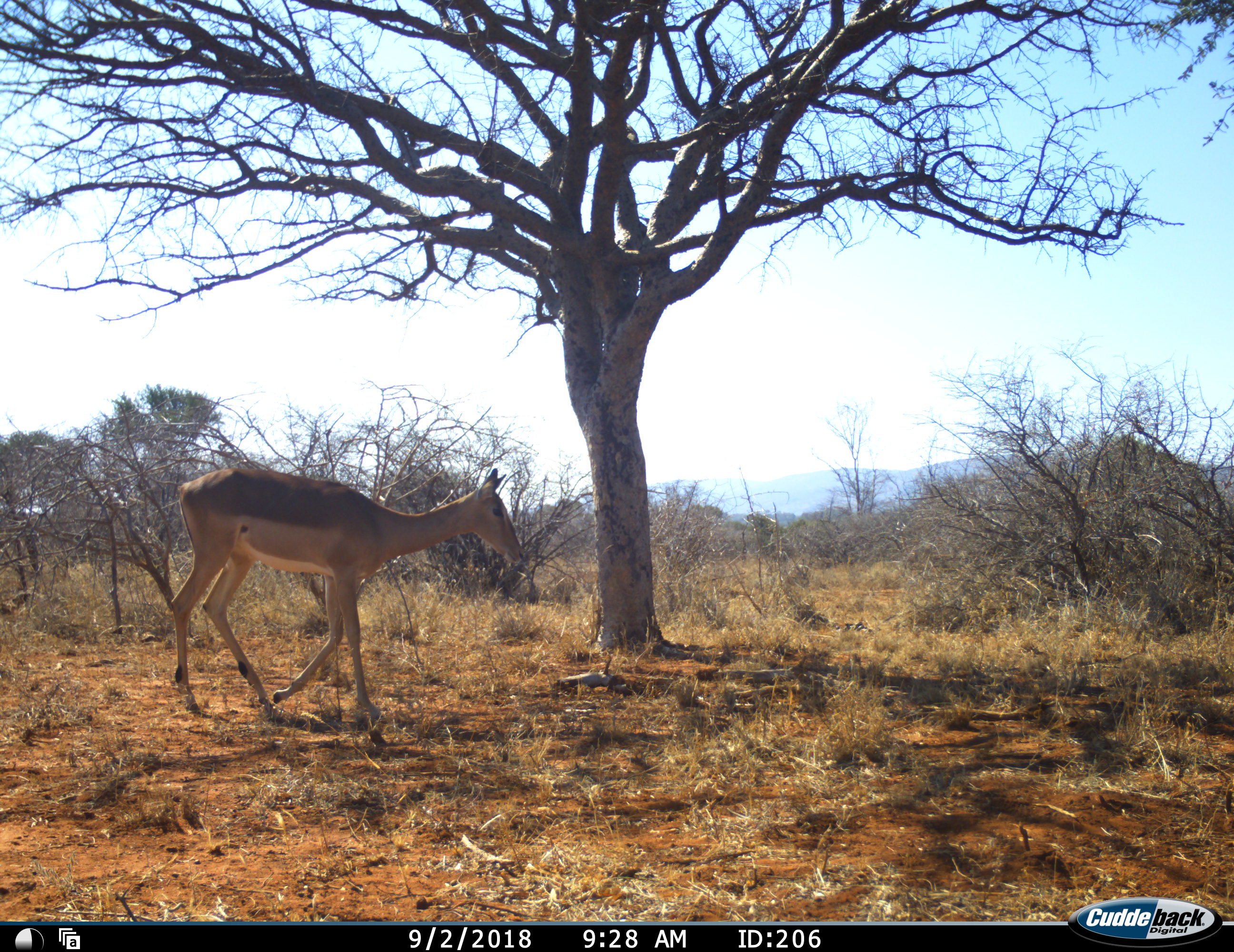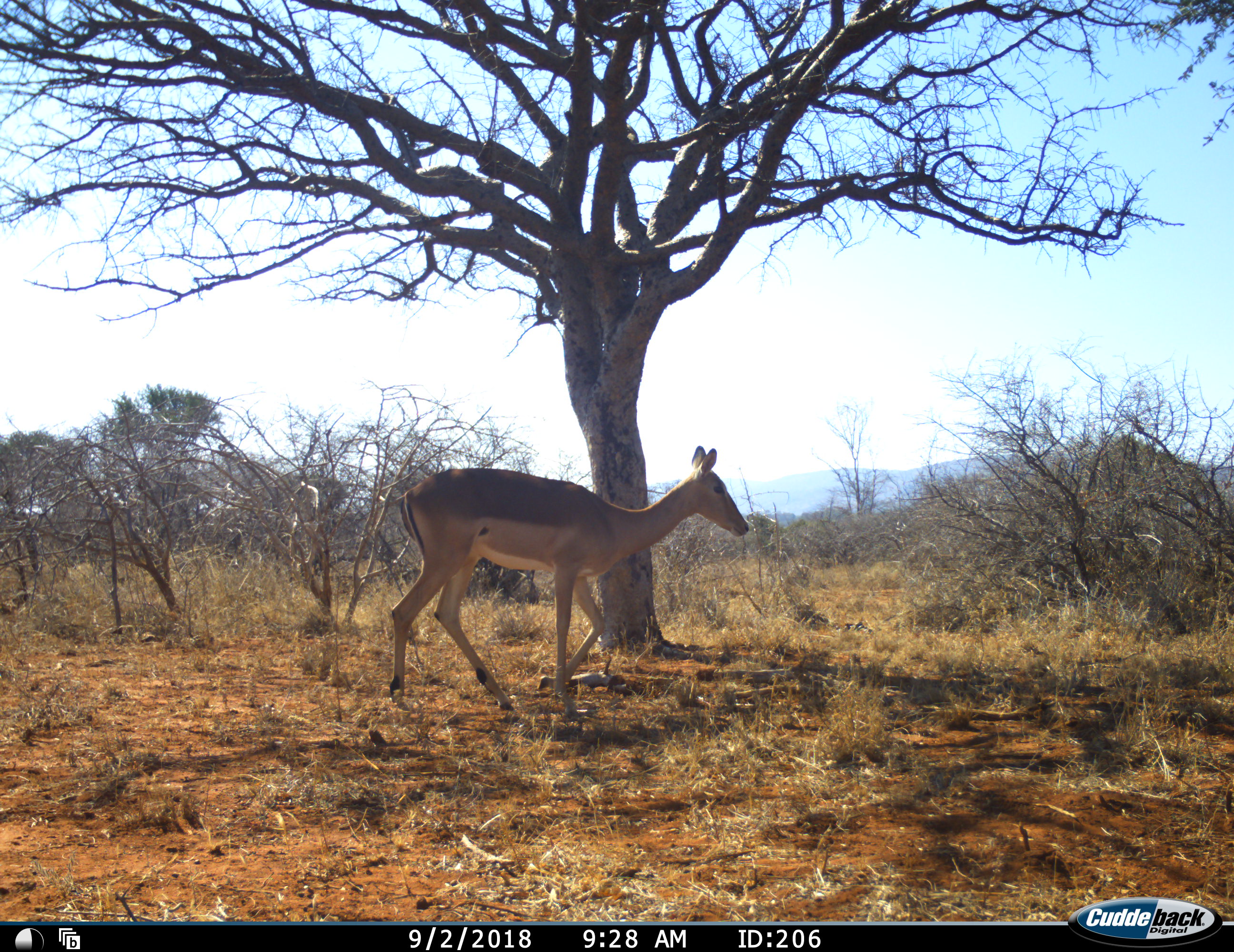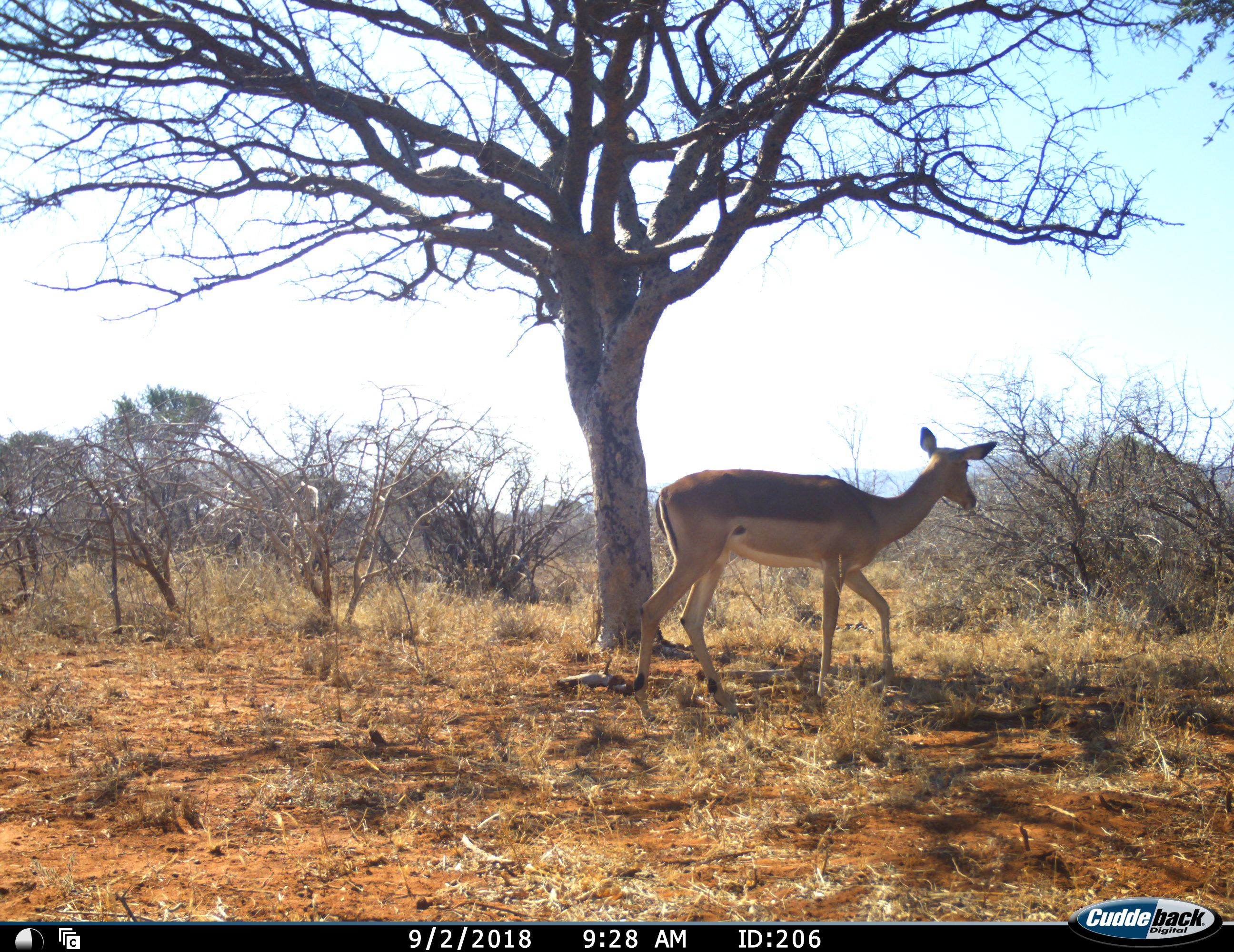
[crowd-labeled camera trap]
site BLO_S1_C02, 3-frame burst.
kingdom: Animalia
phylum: Chordata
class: Mammalia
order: Artiodactyla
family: Bovidae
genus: Aepyceros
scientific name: Aepyceros melampus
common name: impala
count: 1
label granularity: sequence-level